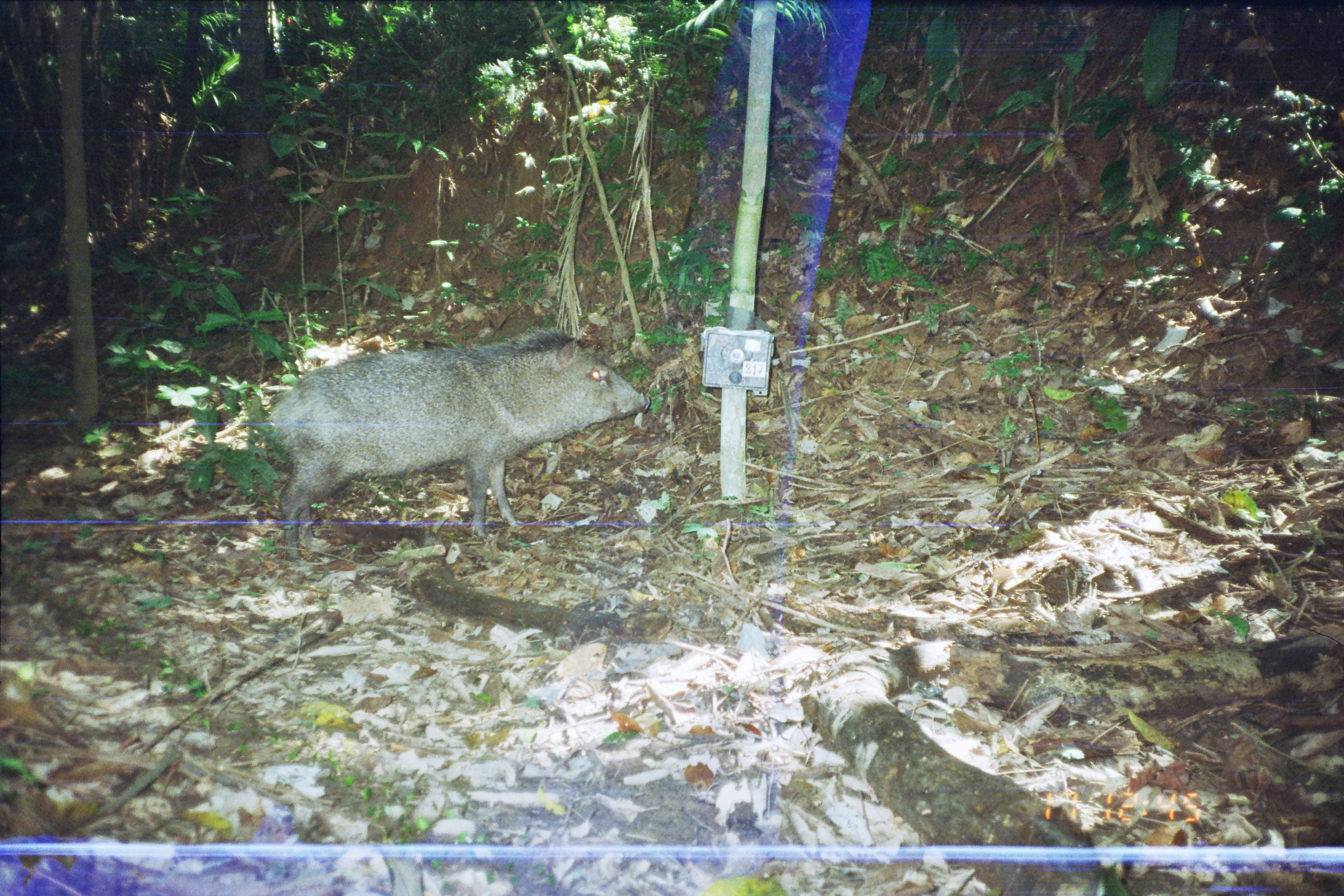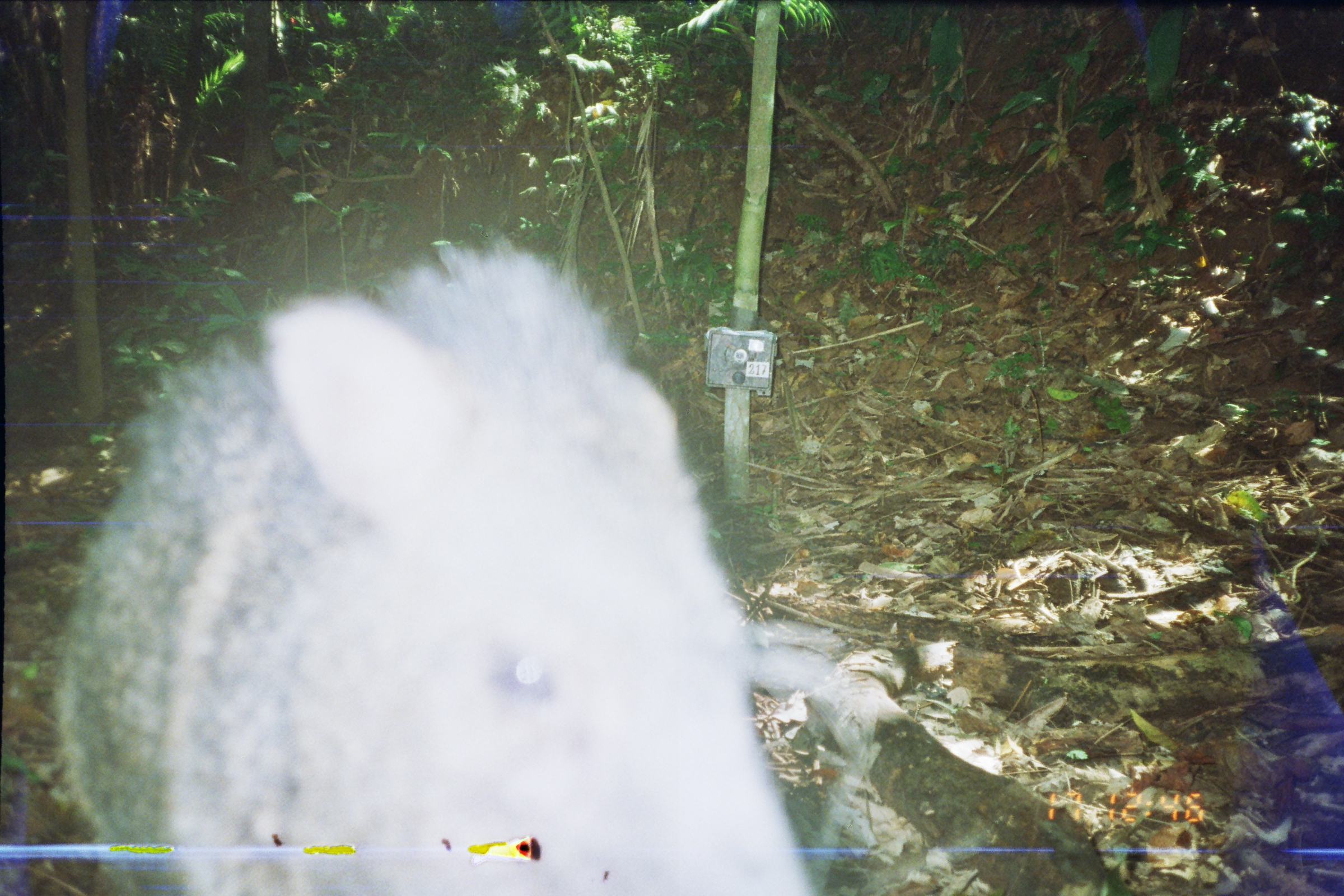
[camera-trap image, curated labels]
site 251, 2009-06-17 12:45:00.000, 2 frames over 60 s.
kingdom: Animalia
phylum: Chordata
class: Mammalia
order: Artiodactyla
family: Tayassuidae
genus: Pecari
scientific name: Pecari tajacu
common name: collared peccary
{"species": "Pecari tajacu (collared peccary)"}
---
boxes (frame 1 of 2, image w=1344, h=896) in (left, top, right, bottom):
pecari tajacu: (265, 325, 651, 561)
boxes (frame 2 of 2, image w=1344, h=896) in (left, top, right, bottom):
pecari tajacu: (47, 235, 843, 896)